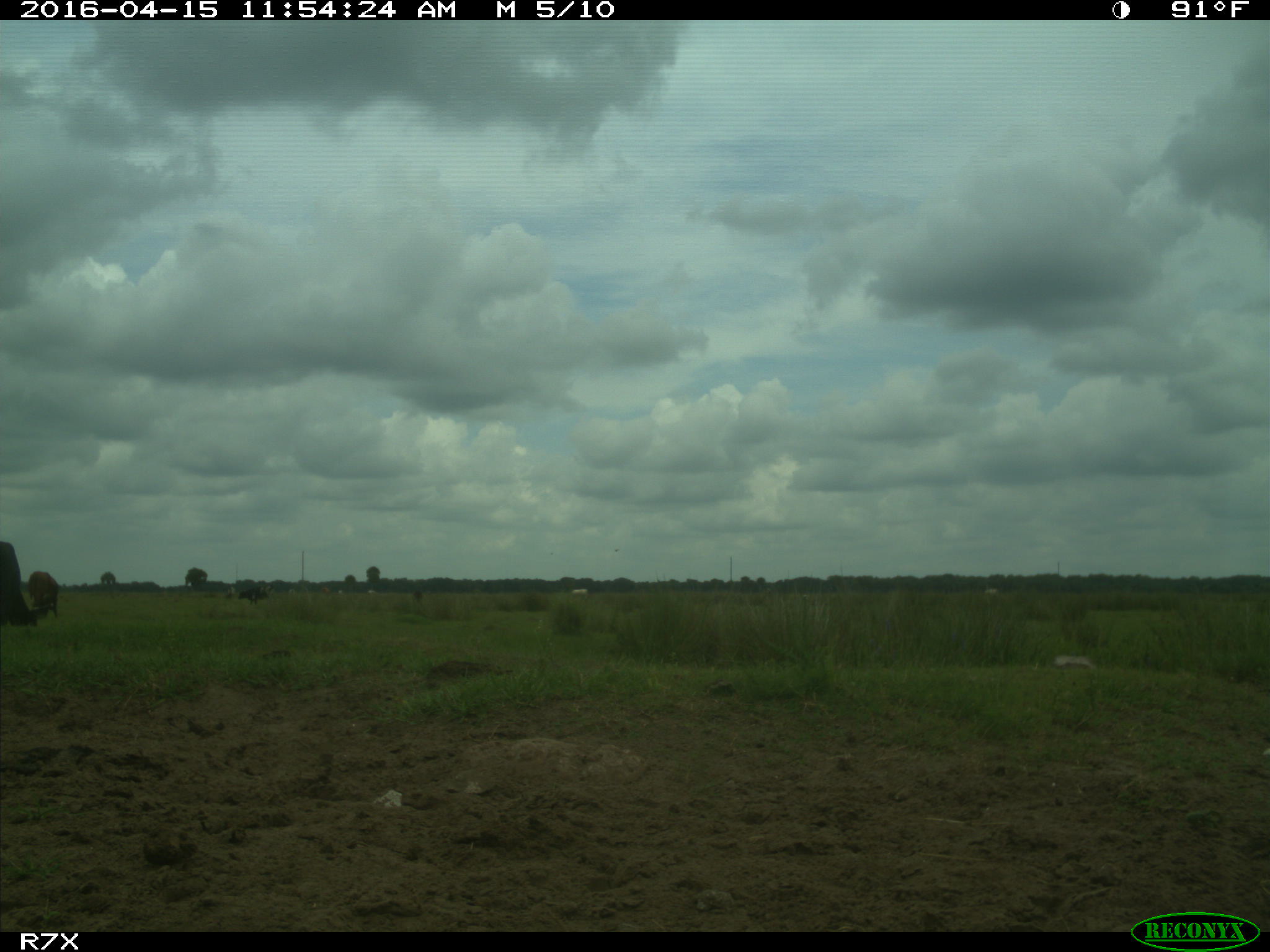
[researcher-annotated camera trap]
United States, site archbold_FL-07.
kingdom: Animalia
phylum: Chordata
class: Mammalia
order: Artiodactyla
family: Bovidae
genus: Bos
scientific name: Bos taurus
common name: domestic cow